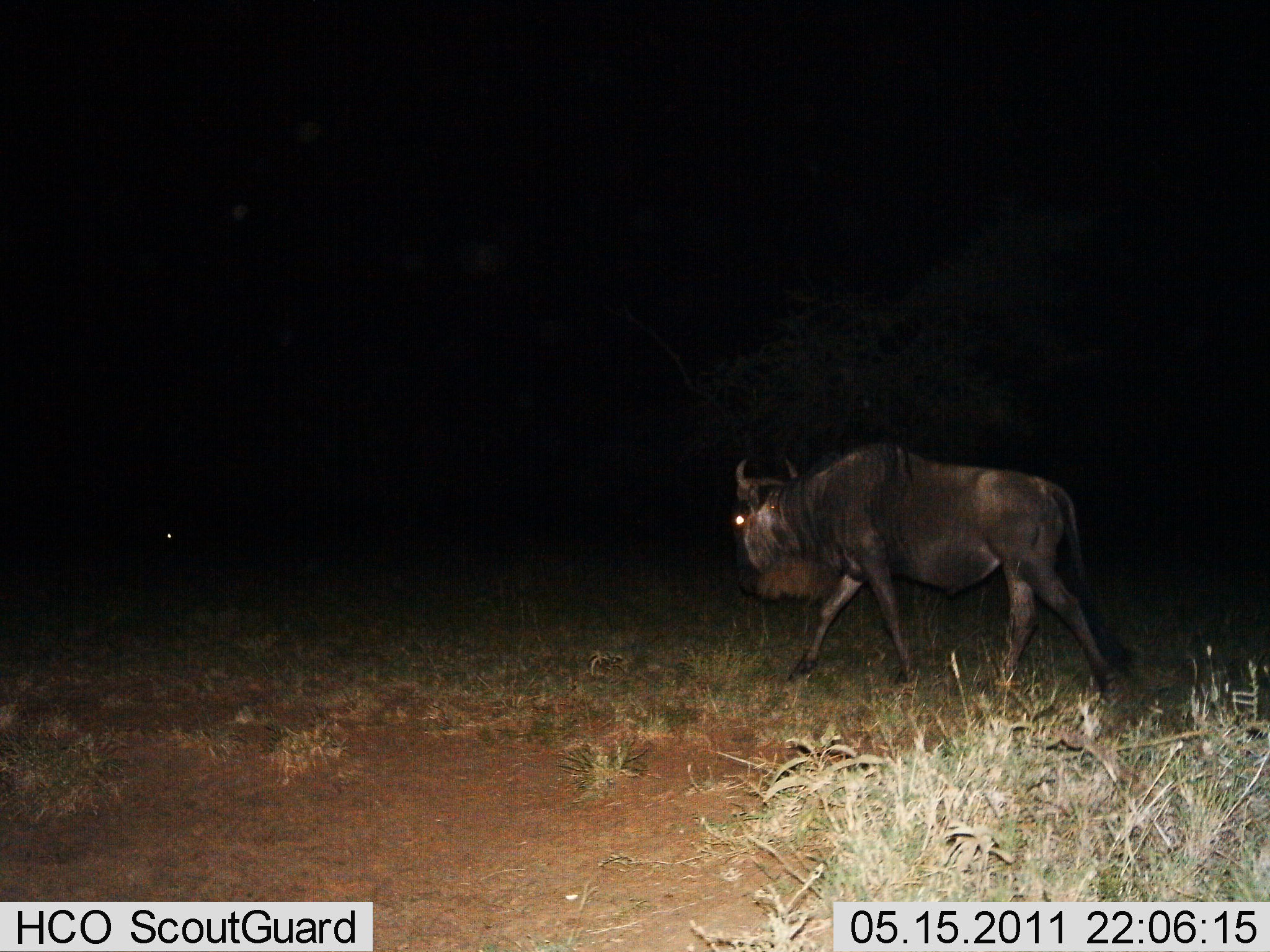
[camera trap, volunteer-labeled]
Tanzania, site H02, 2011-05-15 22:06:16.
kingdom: Animalia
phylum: Chordata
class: Mammalia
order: Artiodactyla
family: Bovidae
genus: Connochaetes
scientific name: Connochaetes taurinus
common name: blue wildebeest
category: wildebeest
Wildebeest (blue wildebeest) (Connochaetes taurinus), count 1. Behavior (volunteer vote fractions): standing 0%, resting 0%, moving 100%, interacting 0%. Young present (vote fraction): 0%. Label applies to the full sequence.